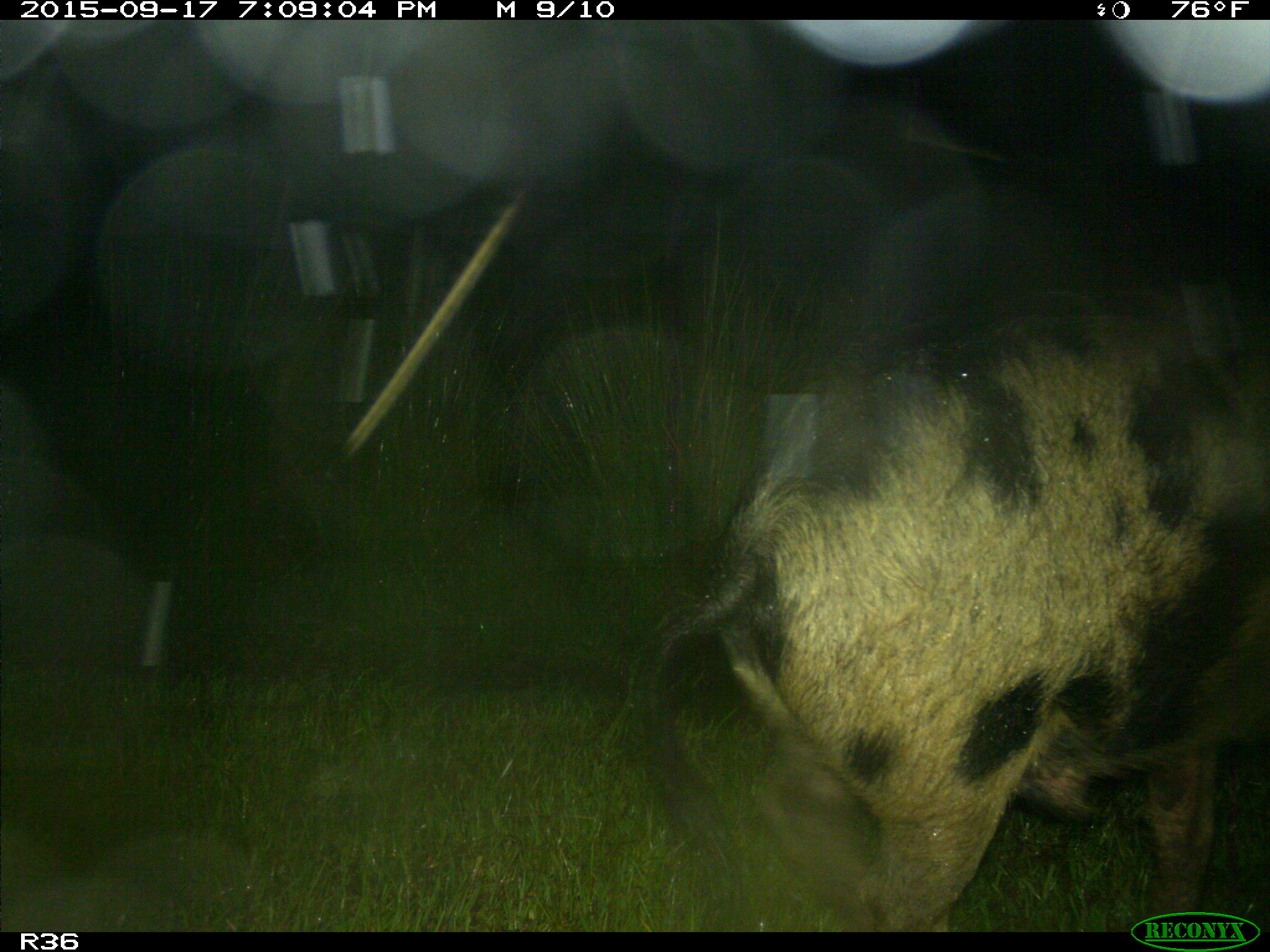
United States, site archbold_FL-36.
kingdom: Animalia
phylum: Chordata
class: Mammalia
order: Artiodactyla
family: Suidae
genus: Sus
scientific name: Sus scrofa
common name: wild boar